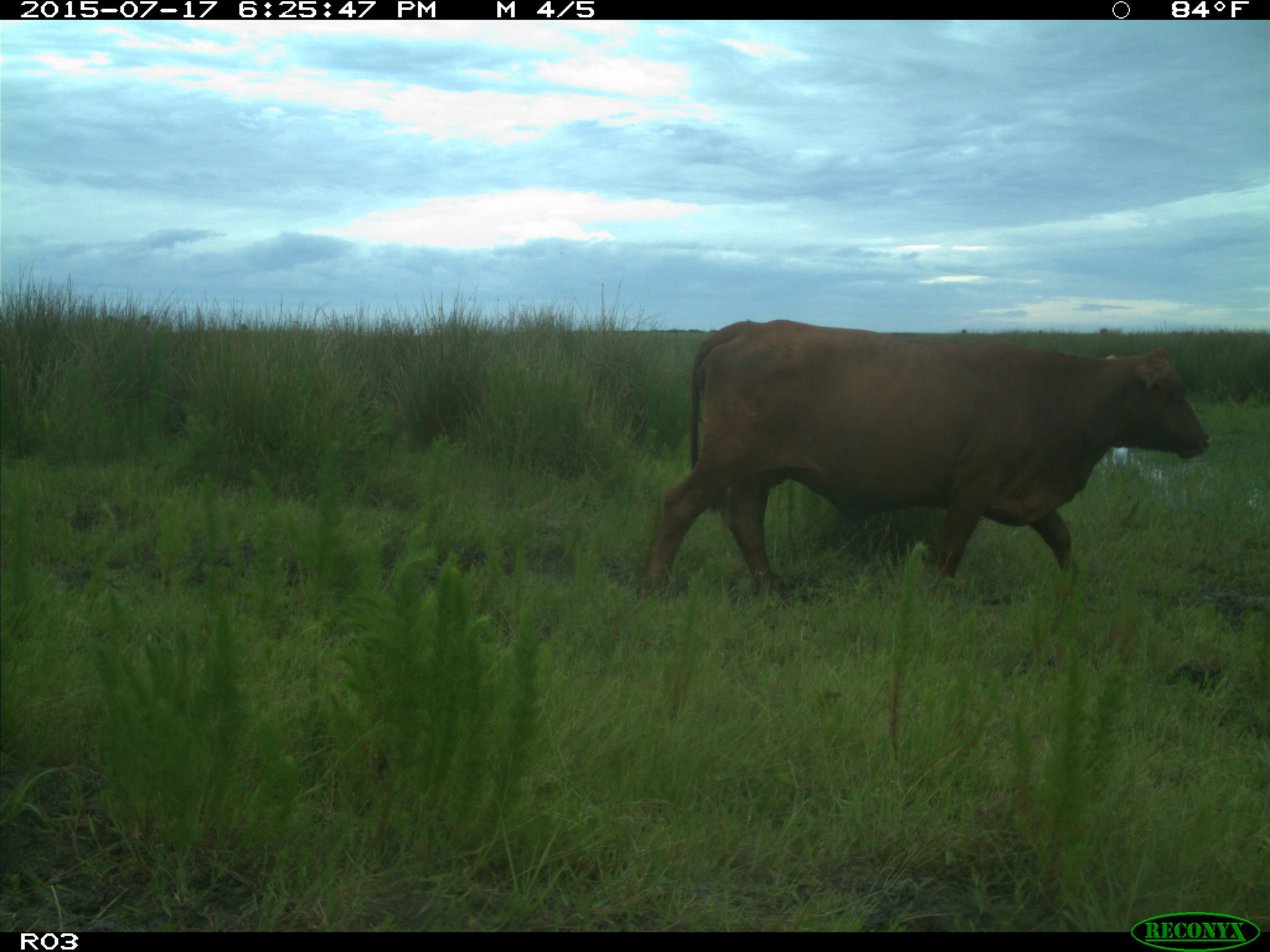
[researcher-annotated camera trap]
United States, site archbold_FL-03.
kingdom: Animalia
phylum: Chordata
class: Mammalia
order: Artiodactyla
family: Bovidae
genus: Bos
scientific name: Bos taurus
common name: domestic cow